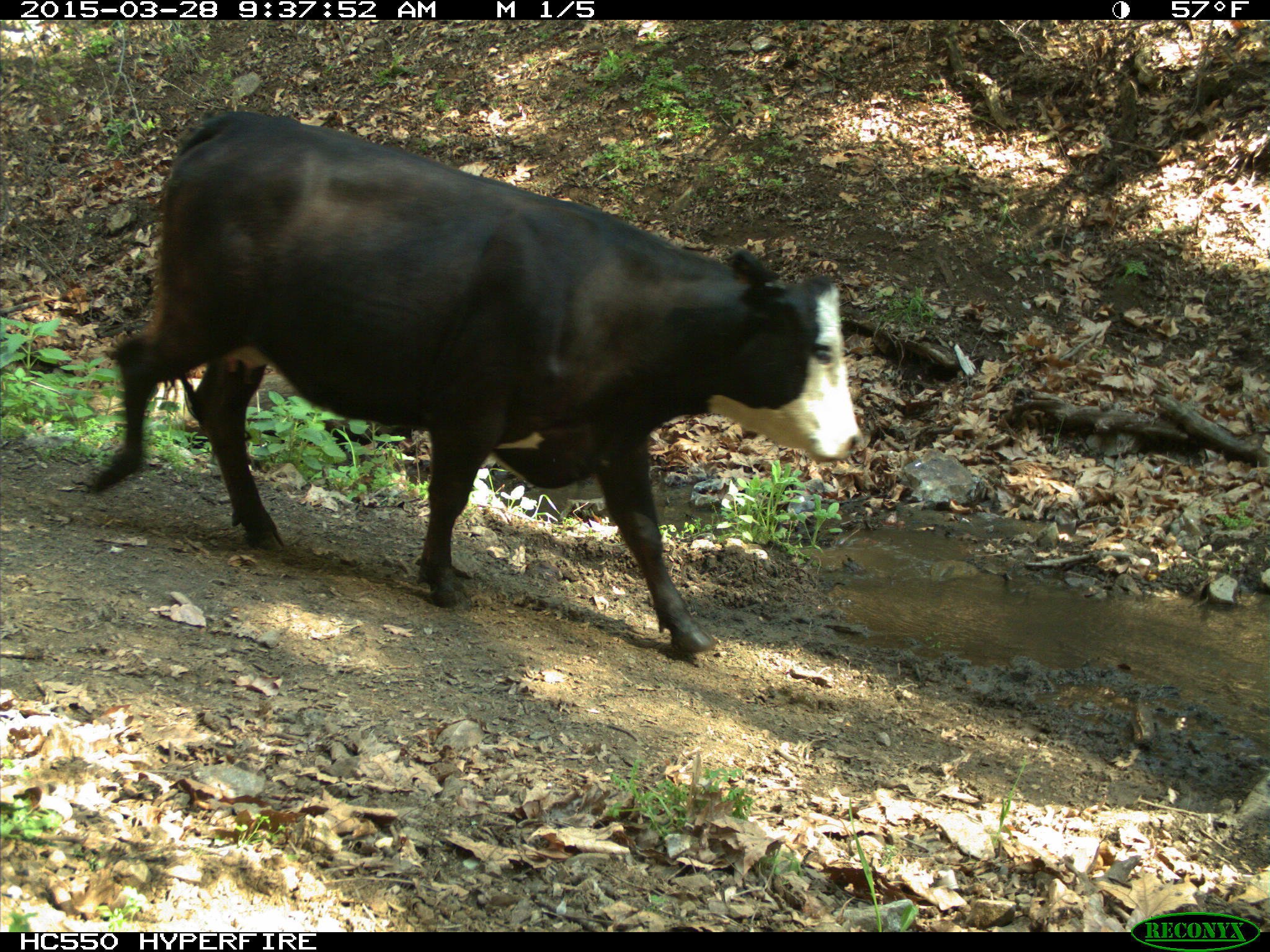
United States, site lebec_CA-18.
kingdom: Animalia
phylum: Chordata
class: Mammalia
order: Artiodactyla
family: Bovidae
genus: Bos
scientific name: Bos taurus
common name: domestic cow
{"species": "Bos taurus (domestic cow)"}